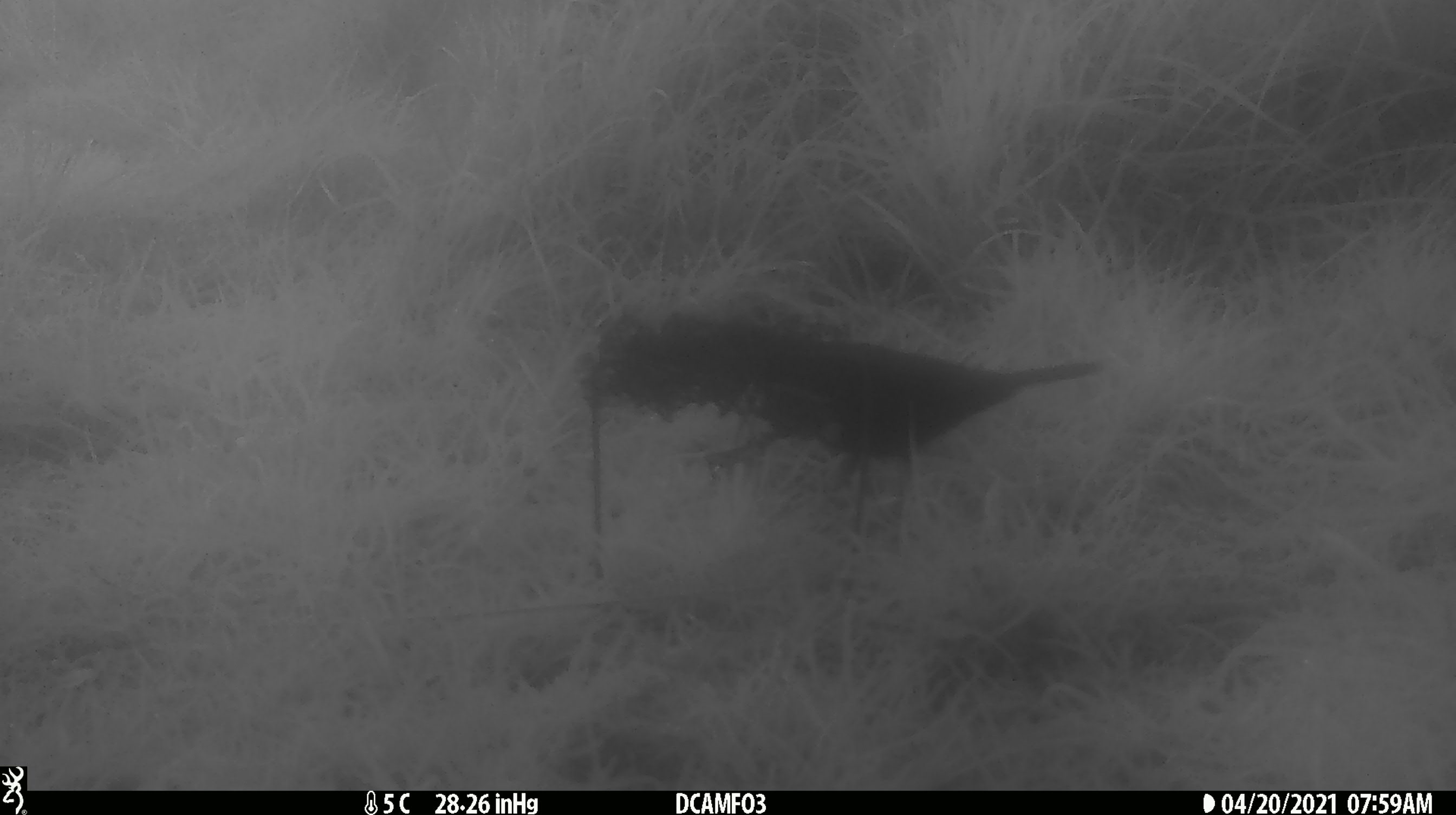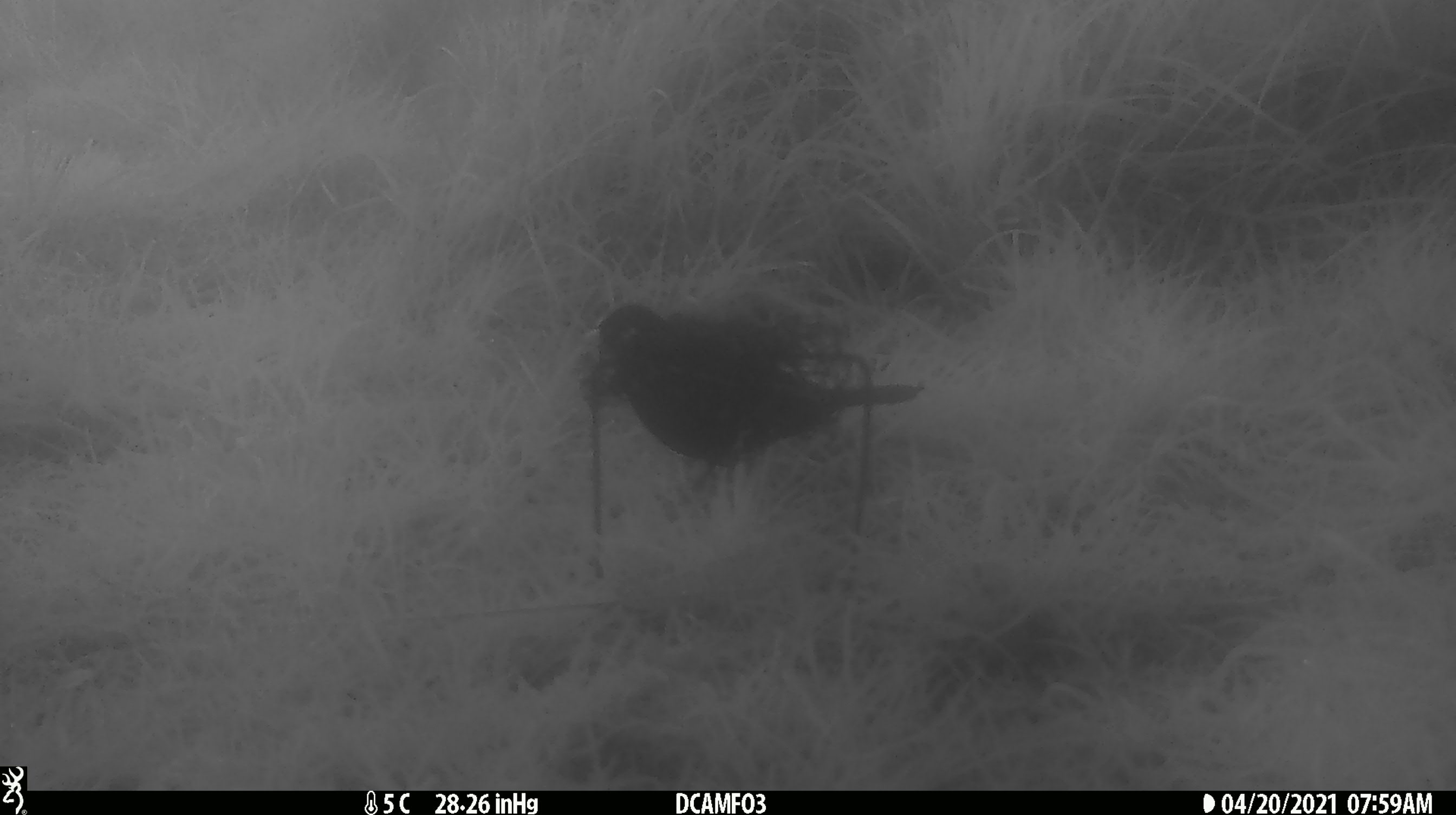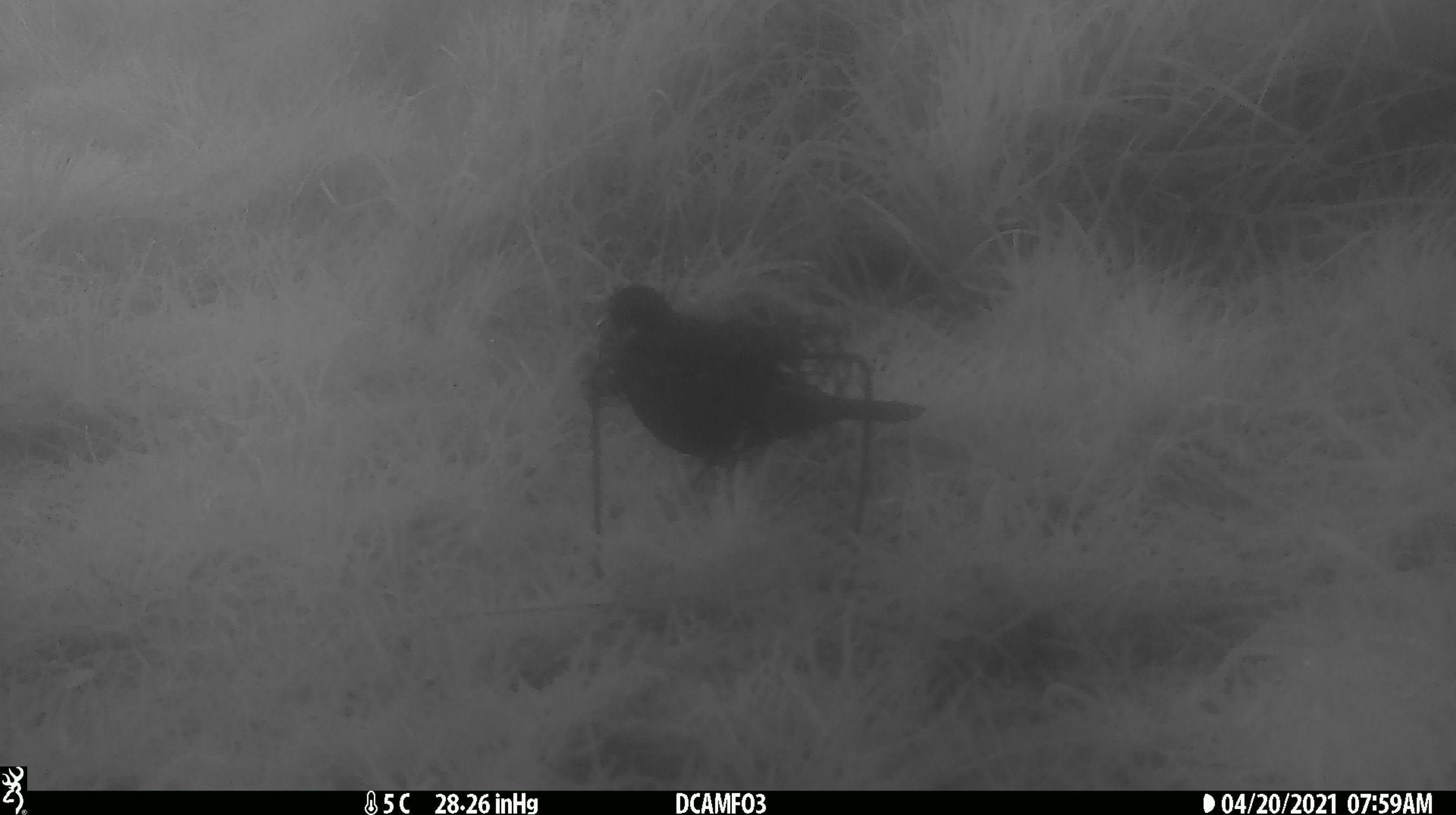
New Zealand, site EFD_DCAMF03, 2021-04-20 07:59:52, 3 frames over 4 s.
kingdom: Animalia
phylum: Chordata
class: Aves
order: Passeriformes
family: Turdidae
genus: Turdus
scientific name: Turdus merula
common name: eurasian blackbird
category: blackbird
Blackbird (eurasian blackbird) (Turdus merula).